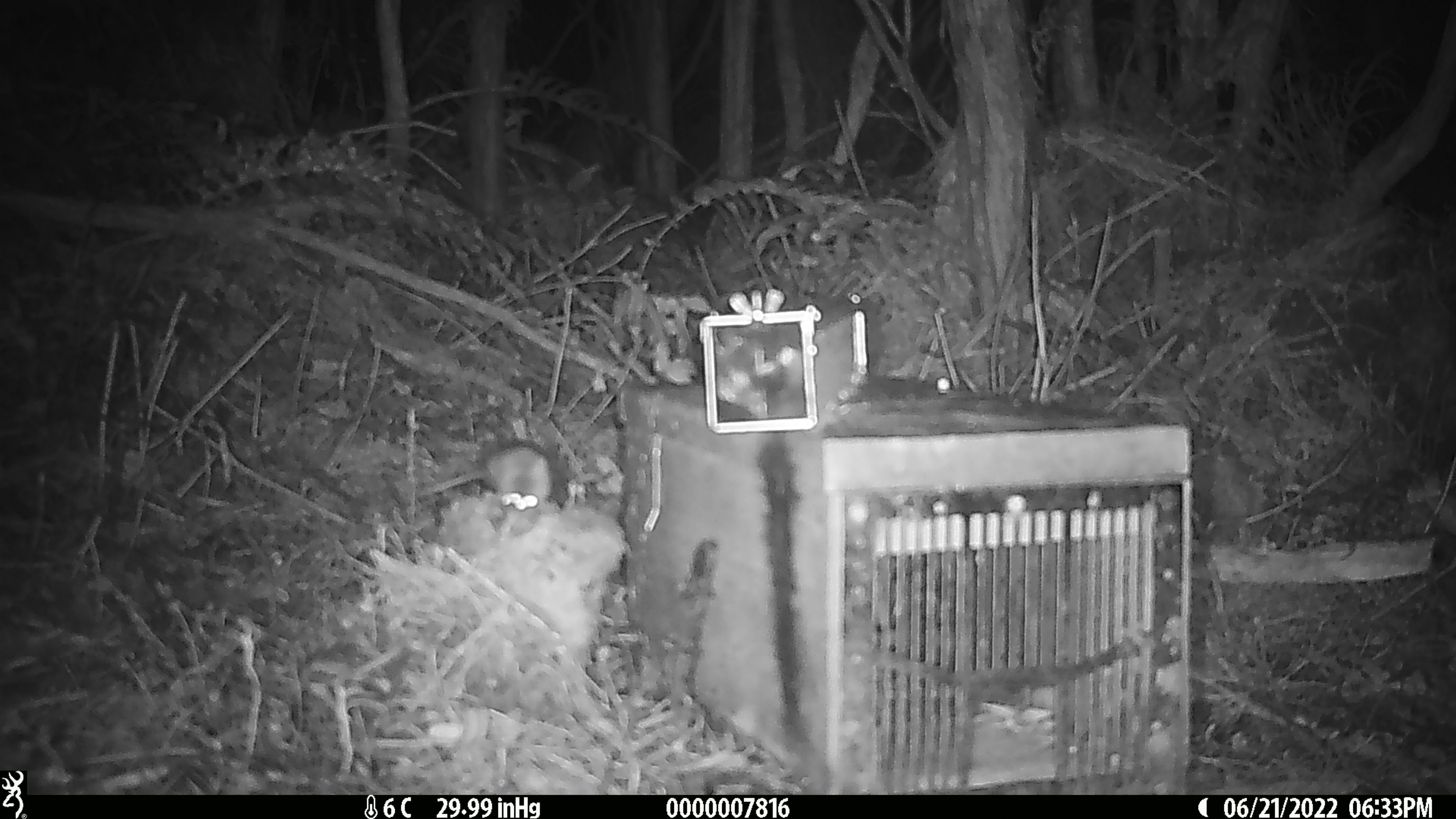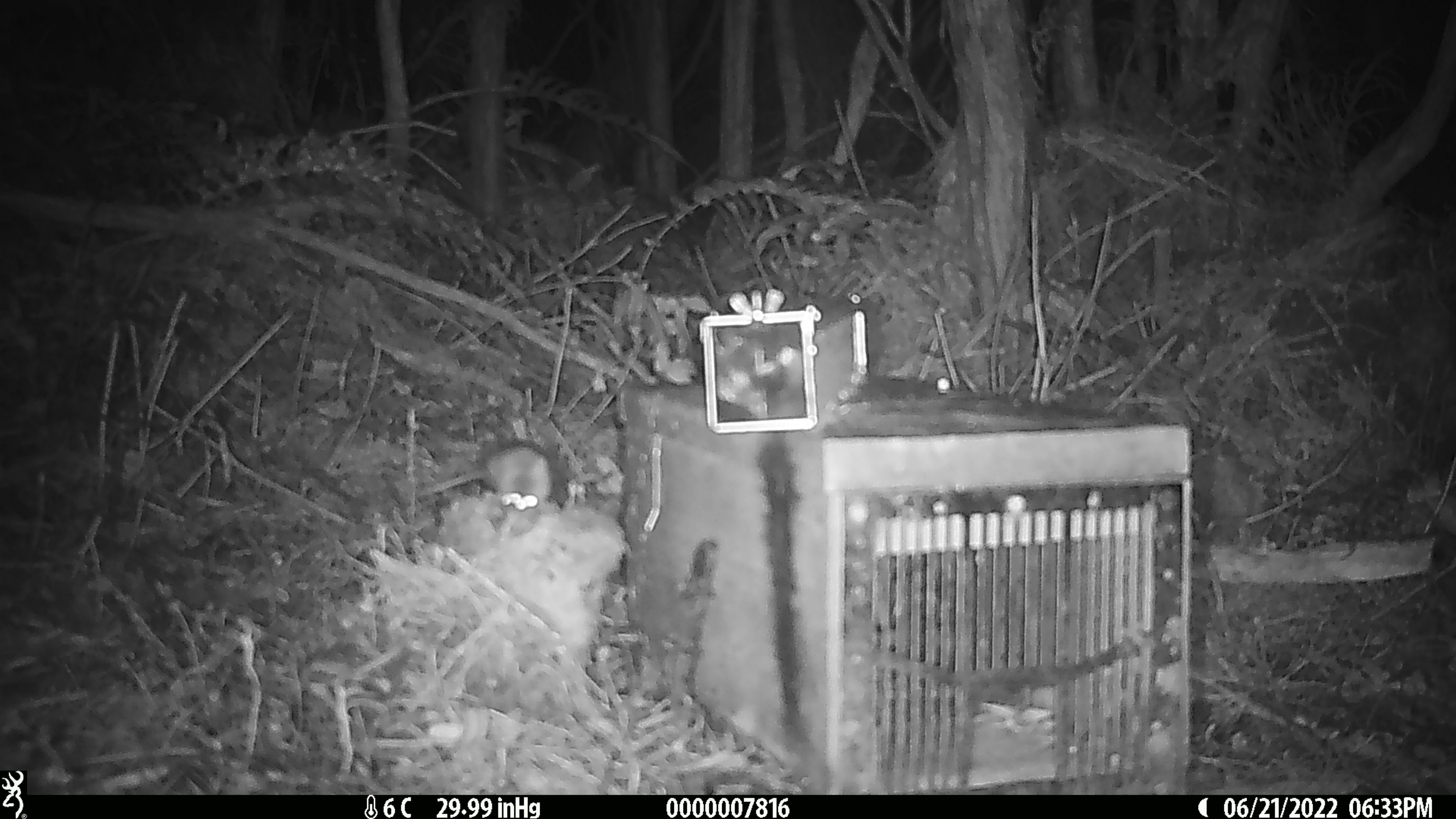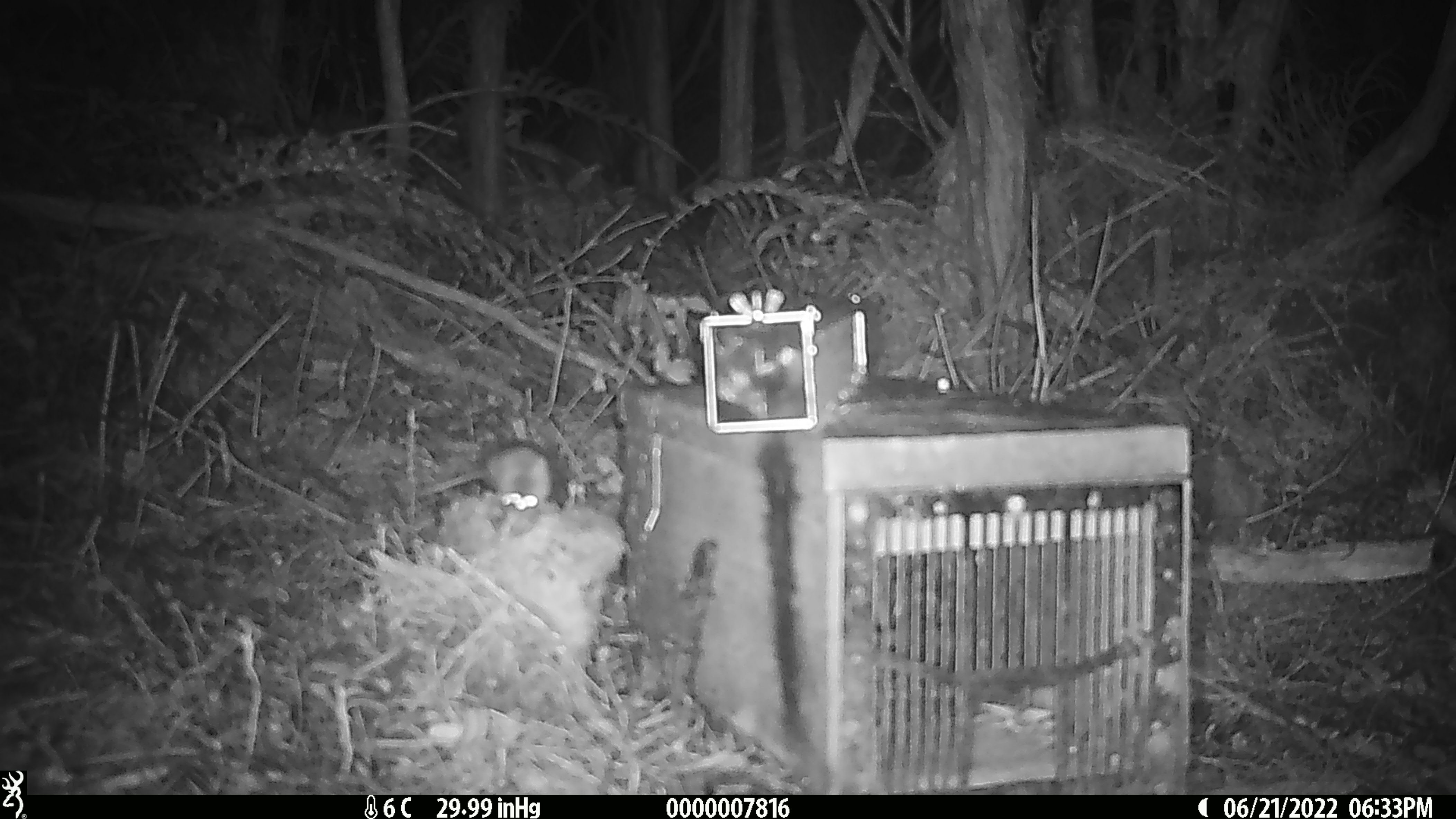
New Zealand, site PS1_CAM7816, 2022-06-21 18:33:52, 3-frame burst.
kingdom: Animalia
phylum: Chordata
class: Mammalia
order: Rodentia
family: Muridae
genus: Mus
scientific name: Mus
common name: mouse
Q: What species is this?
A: Mouse (Mus).